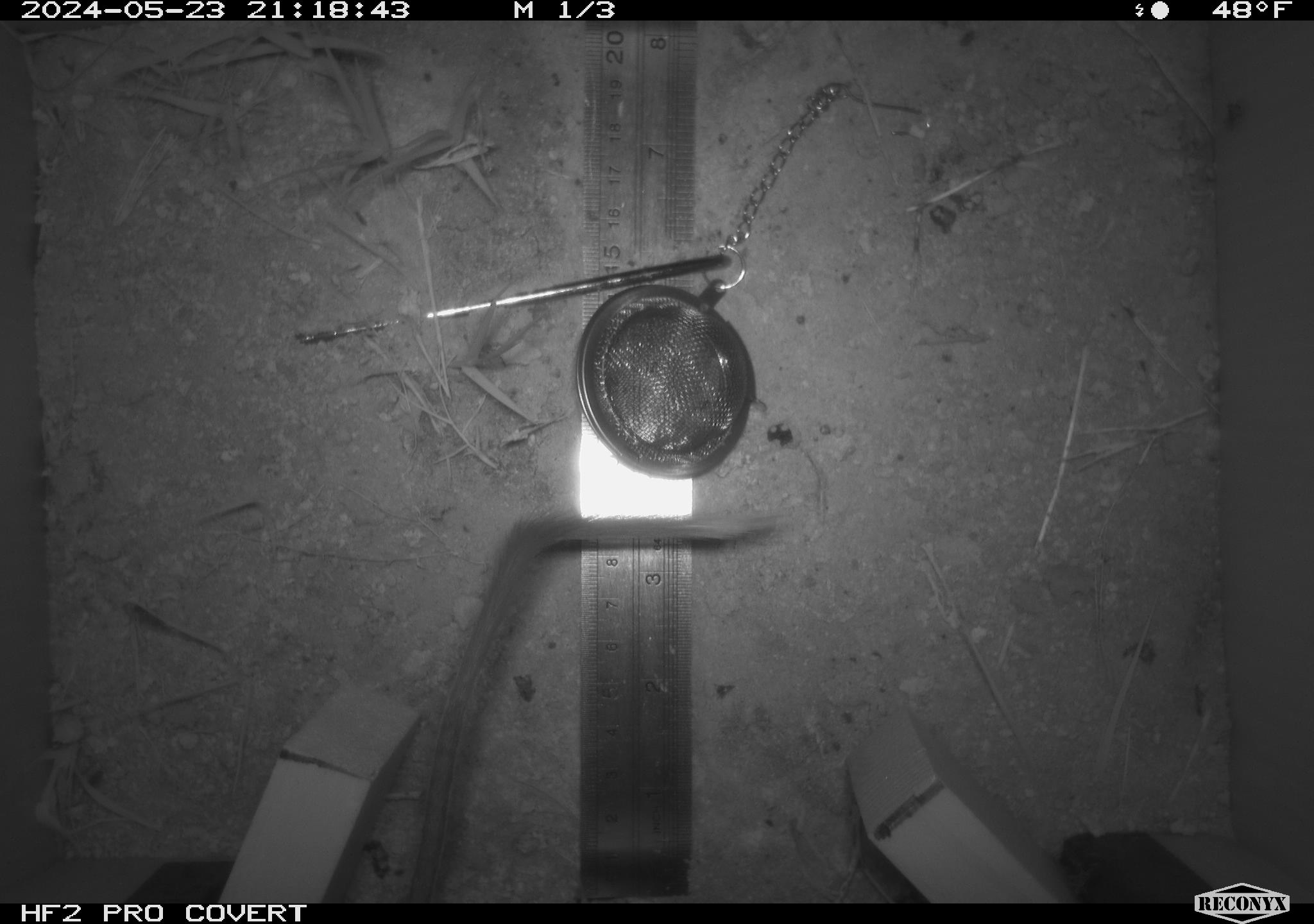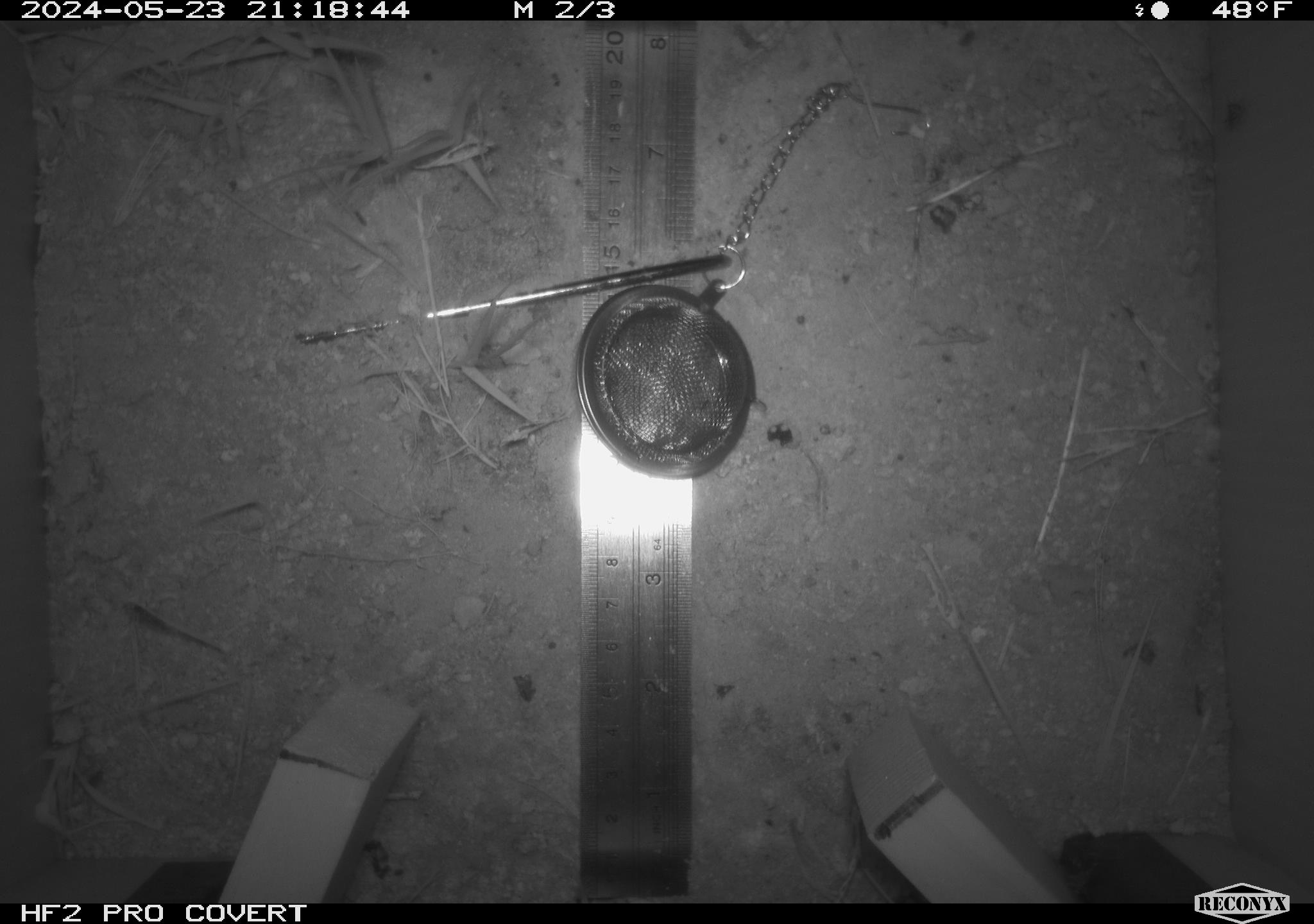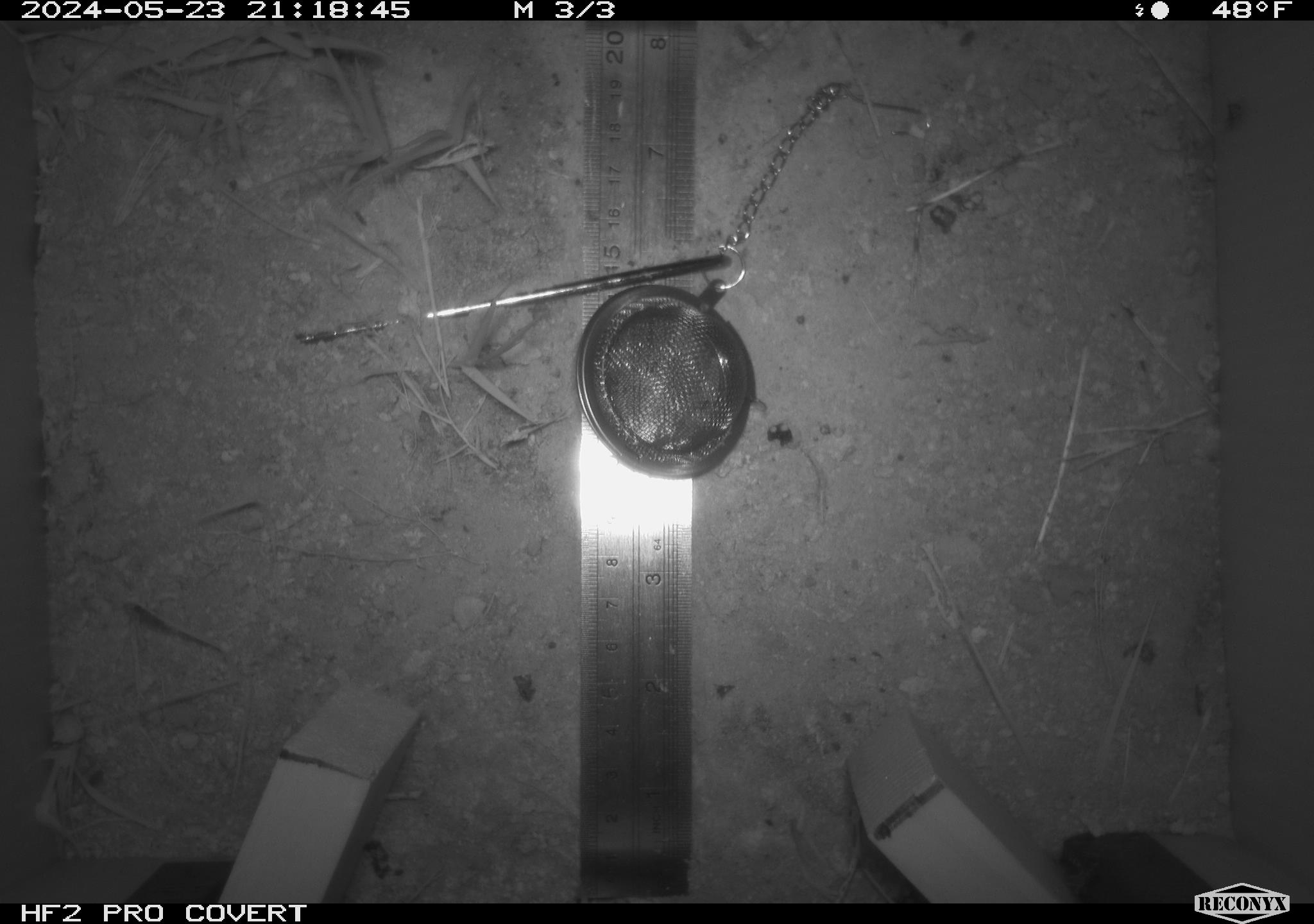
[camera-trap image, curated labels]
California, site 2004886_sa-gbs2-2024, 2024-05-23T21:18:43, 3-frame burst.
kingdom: Animalia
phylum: Chordata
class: Mammalia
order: Rodentia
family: Heteromyidae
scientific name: Heteromyidae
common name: kangaroo rats and pocket mice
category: heteromyidae family